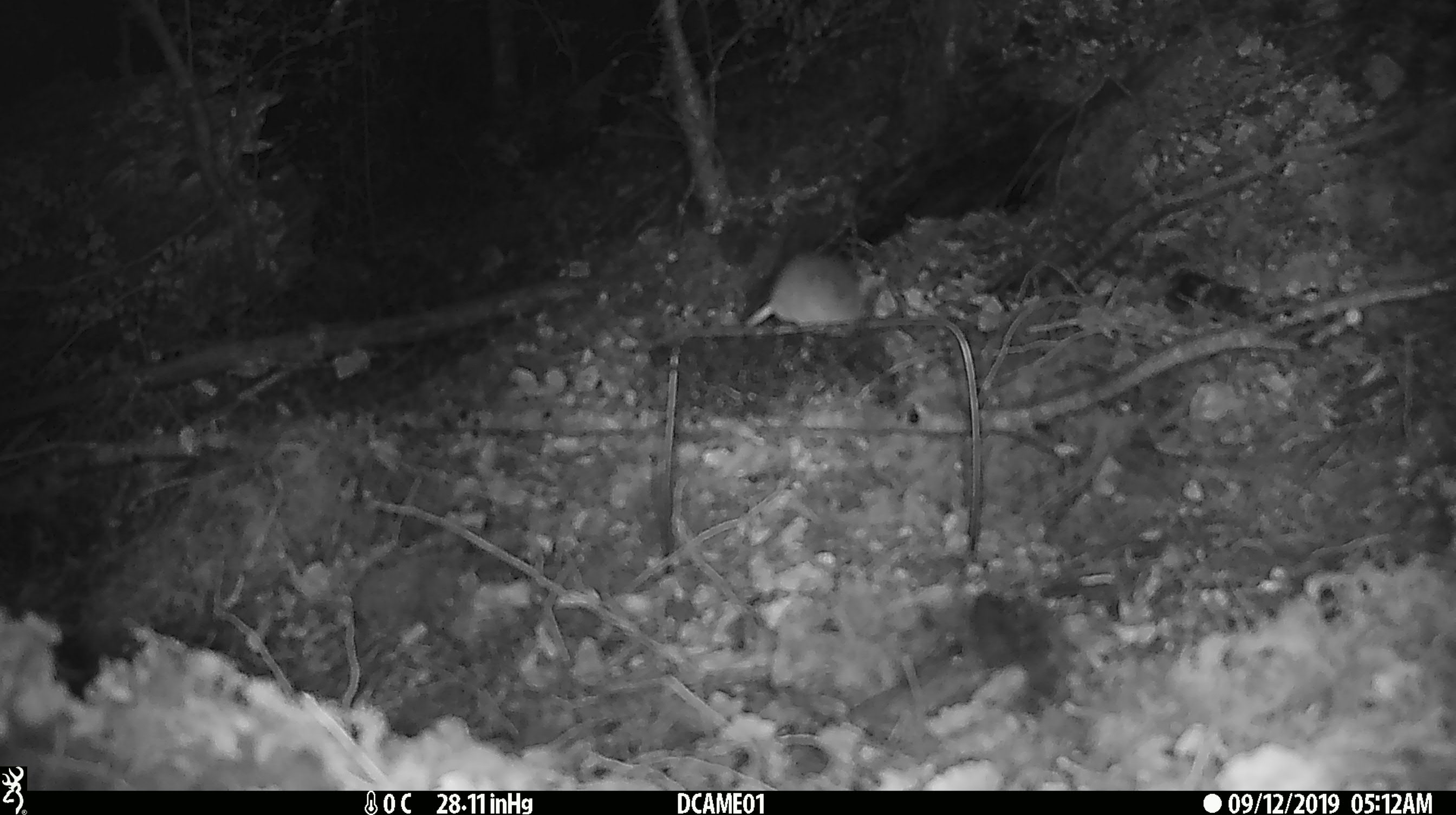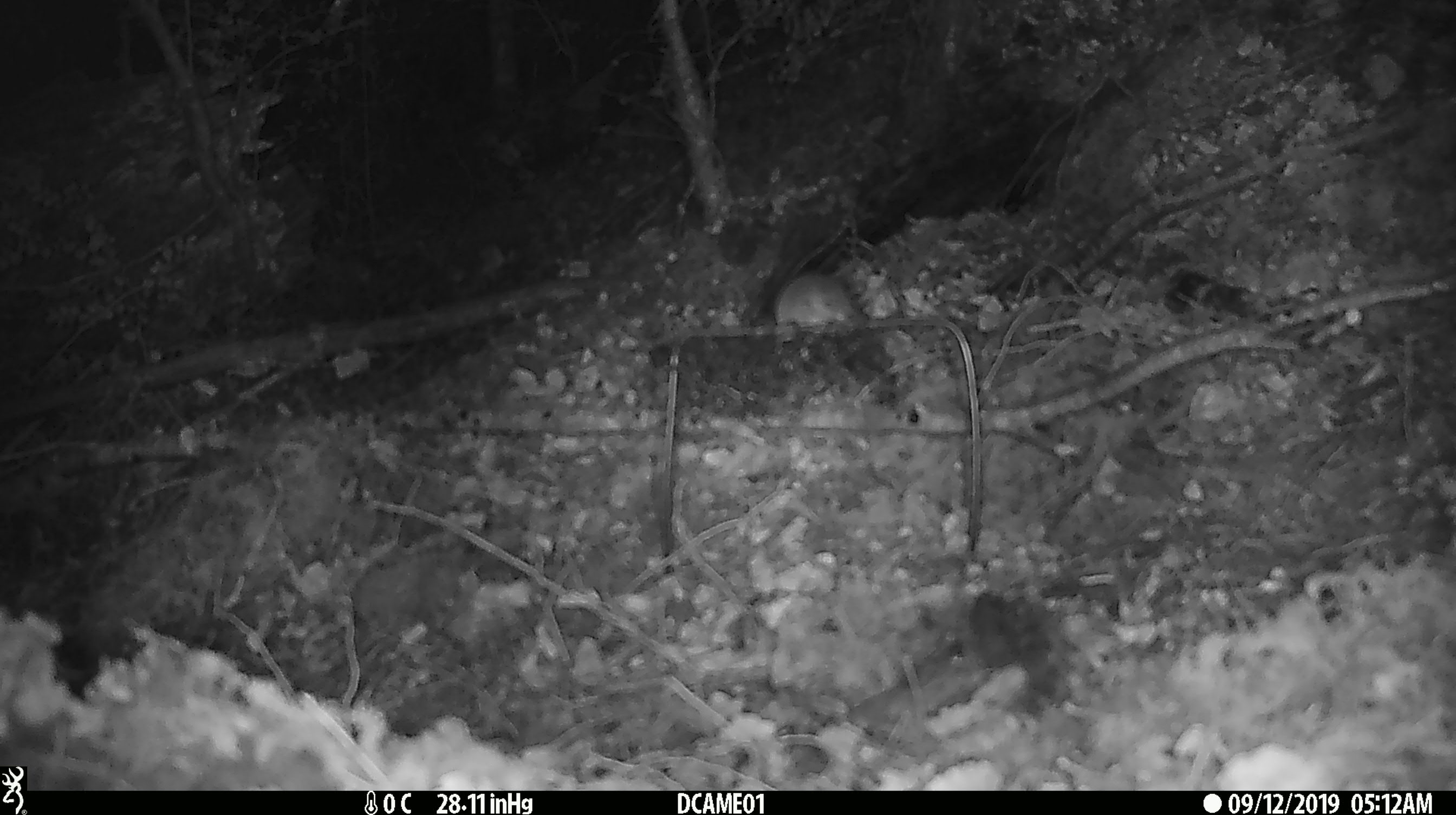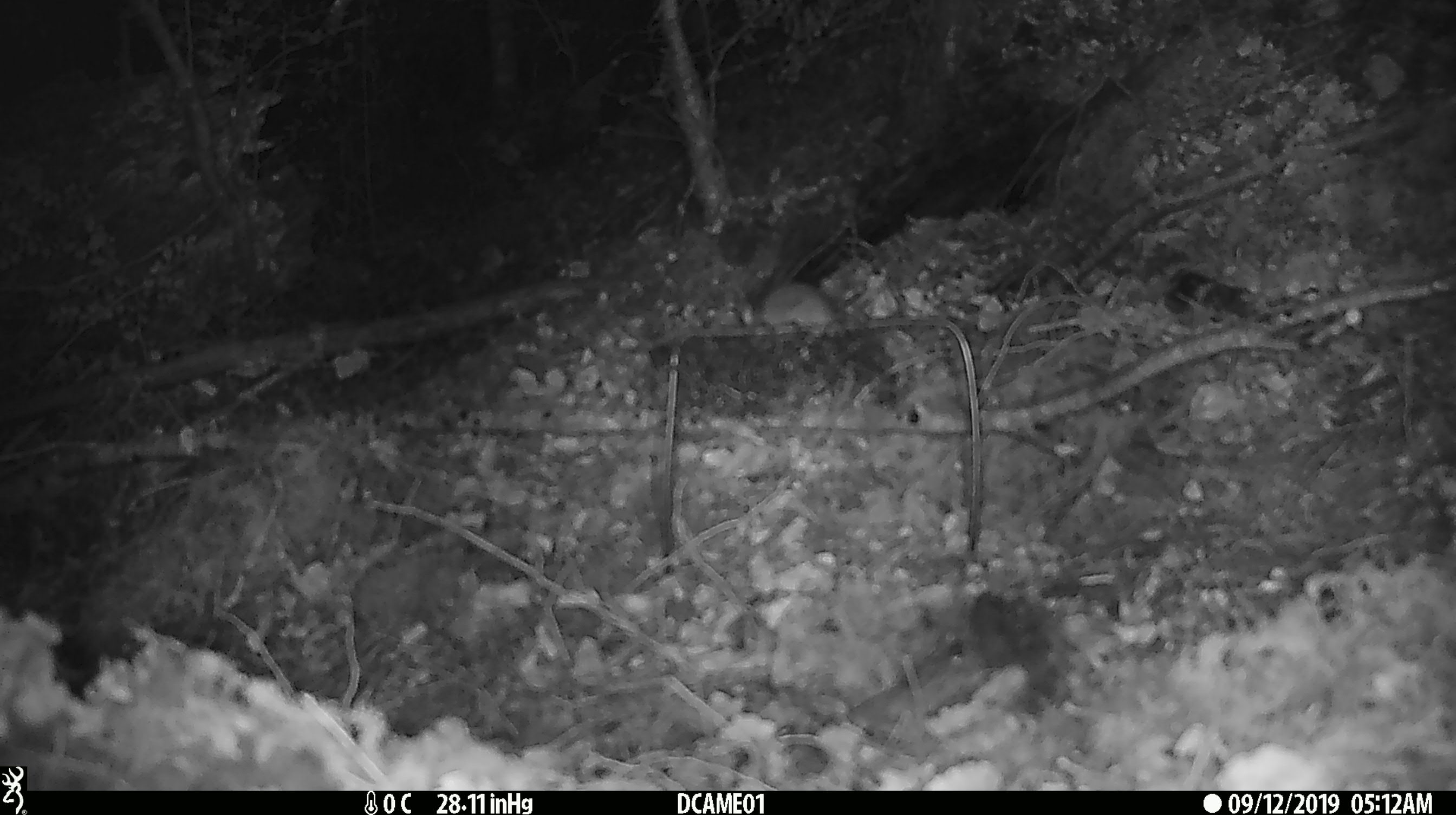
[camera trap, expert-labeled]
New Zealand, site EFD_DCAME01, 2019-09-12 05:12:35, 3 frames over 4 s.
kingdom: Animalia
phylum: Chordata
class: Mammalia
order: Rodentia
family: Muridae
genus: Mus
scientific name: Mus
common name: mouse